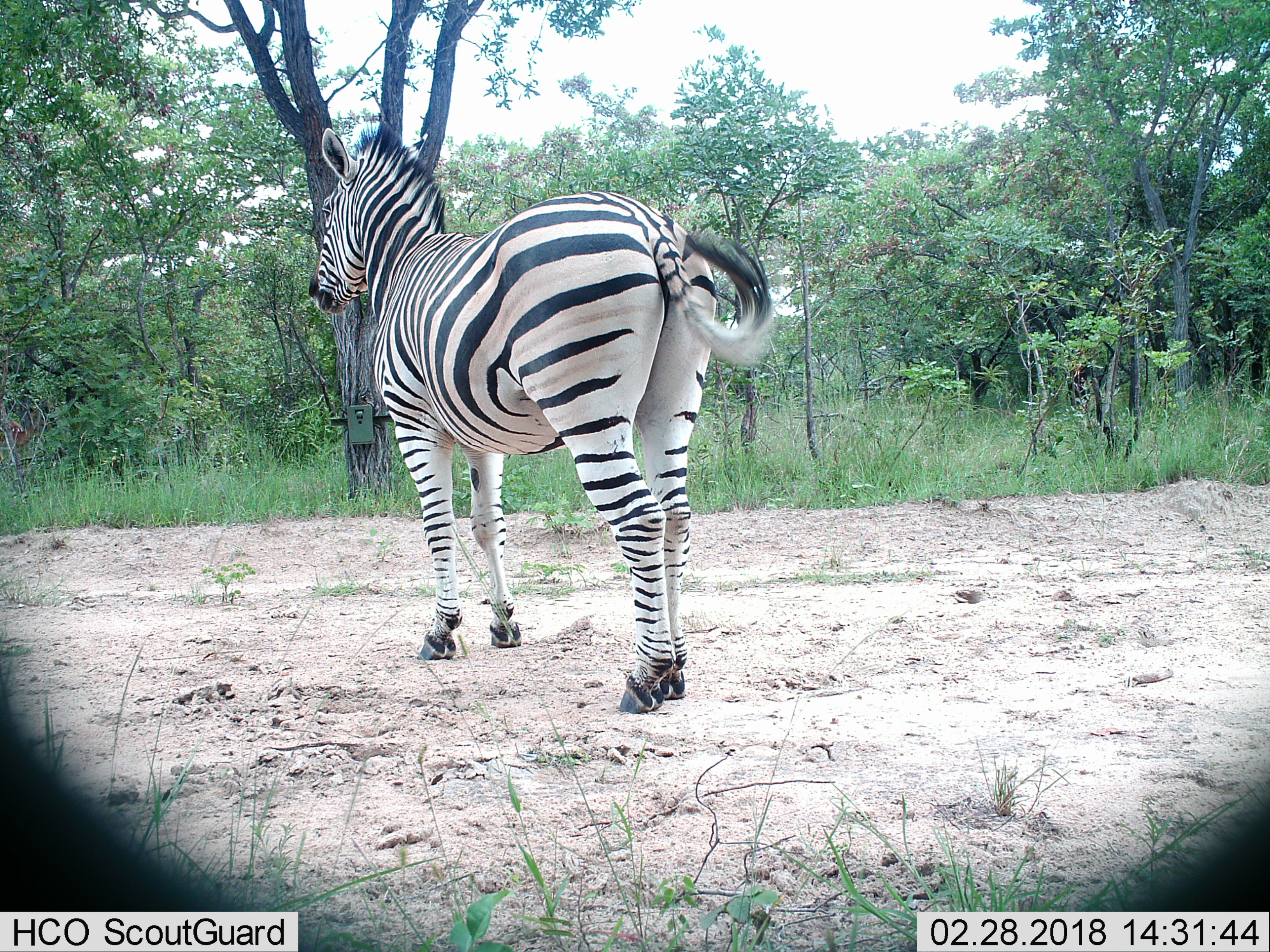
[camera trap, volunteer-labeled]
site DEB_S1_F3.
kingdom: Animalia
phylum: Chordata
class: Mammalia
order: Perissodactyla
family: Equidae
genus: Equus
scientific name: Equus quagga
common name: plains zebra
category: zebraplains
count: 1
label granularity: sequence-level